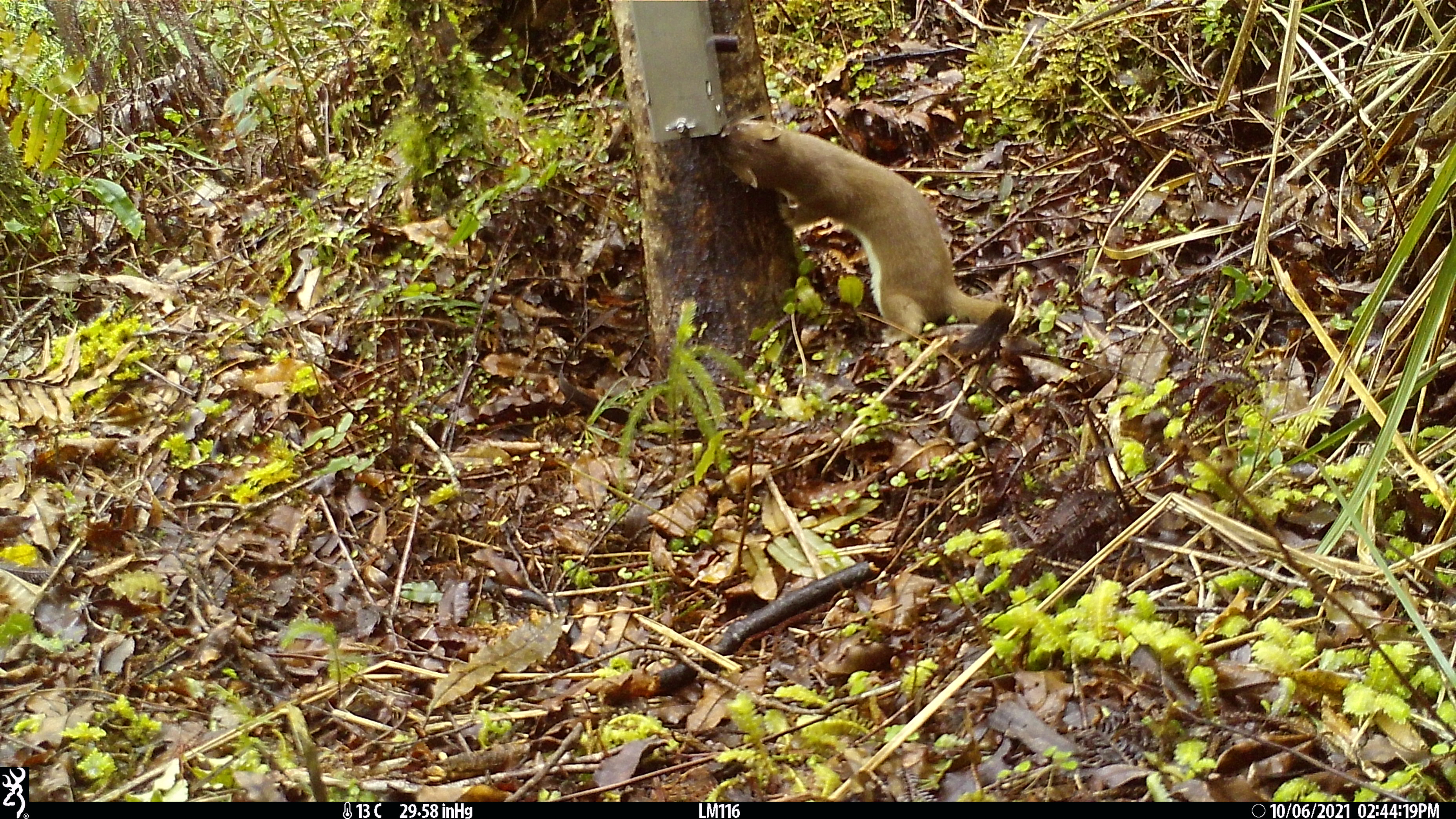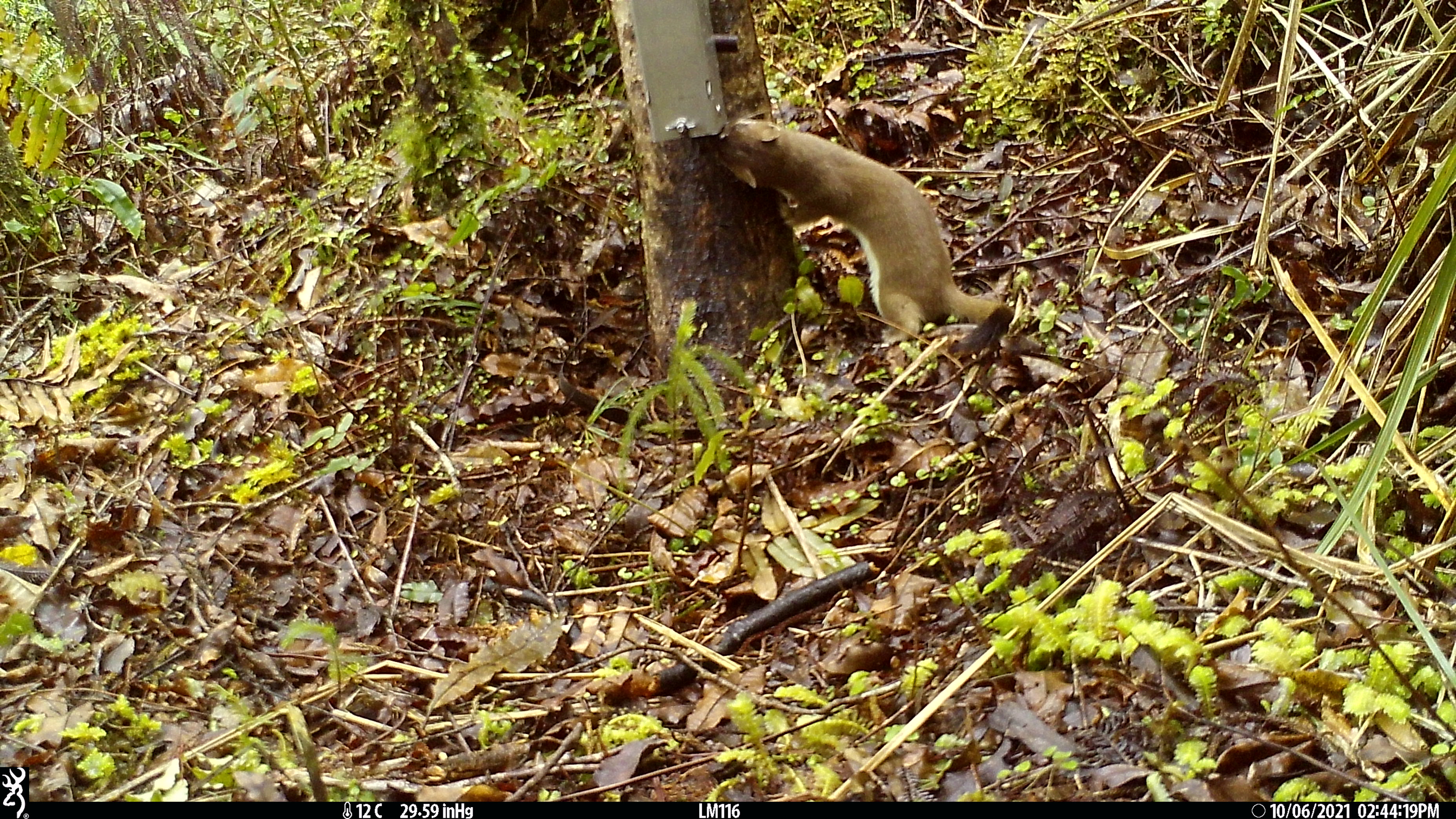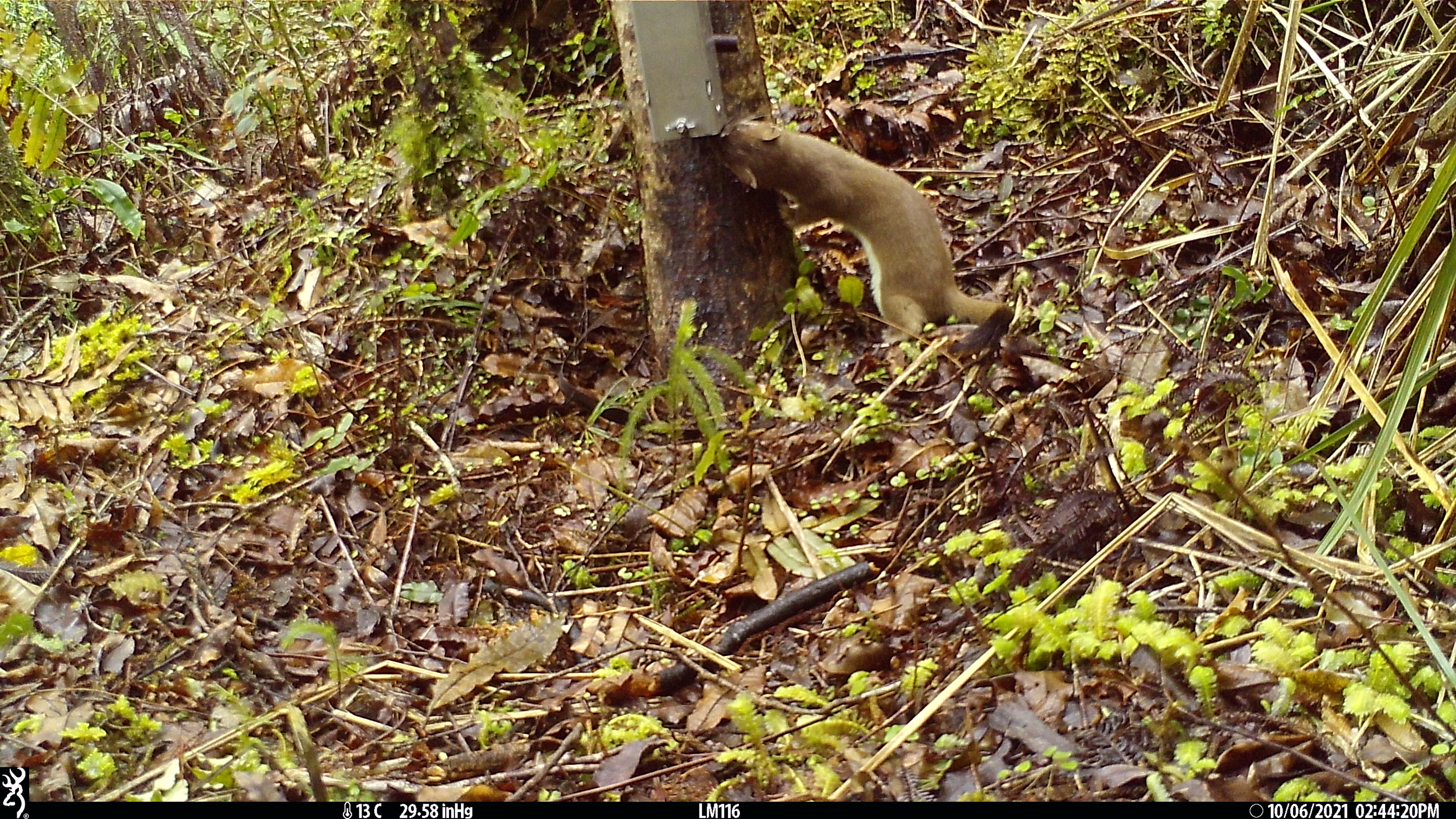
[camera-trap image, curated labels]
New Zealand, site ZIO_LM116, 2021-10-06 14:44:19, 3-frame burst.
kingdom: Animalia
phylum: Chordata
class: Mammalia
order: Carnivora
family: Mustelidae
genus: Mustela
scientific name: Mustela erminea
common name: stoat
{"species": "stoat (Mustela erminea)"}